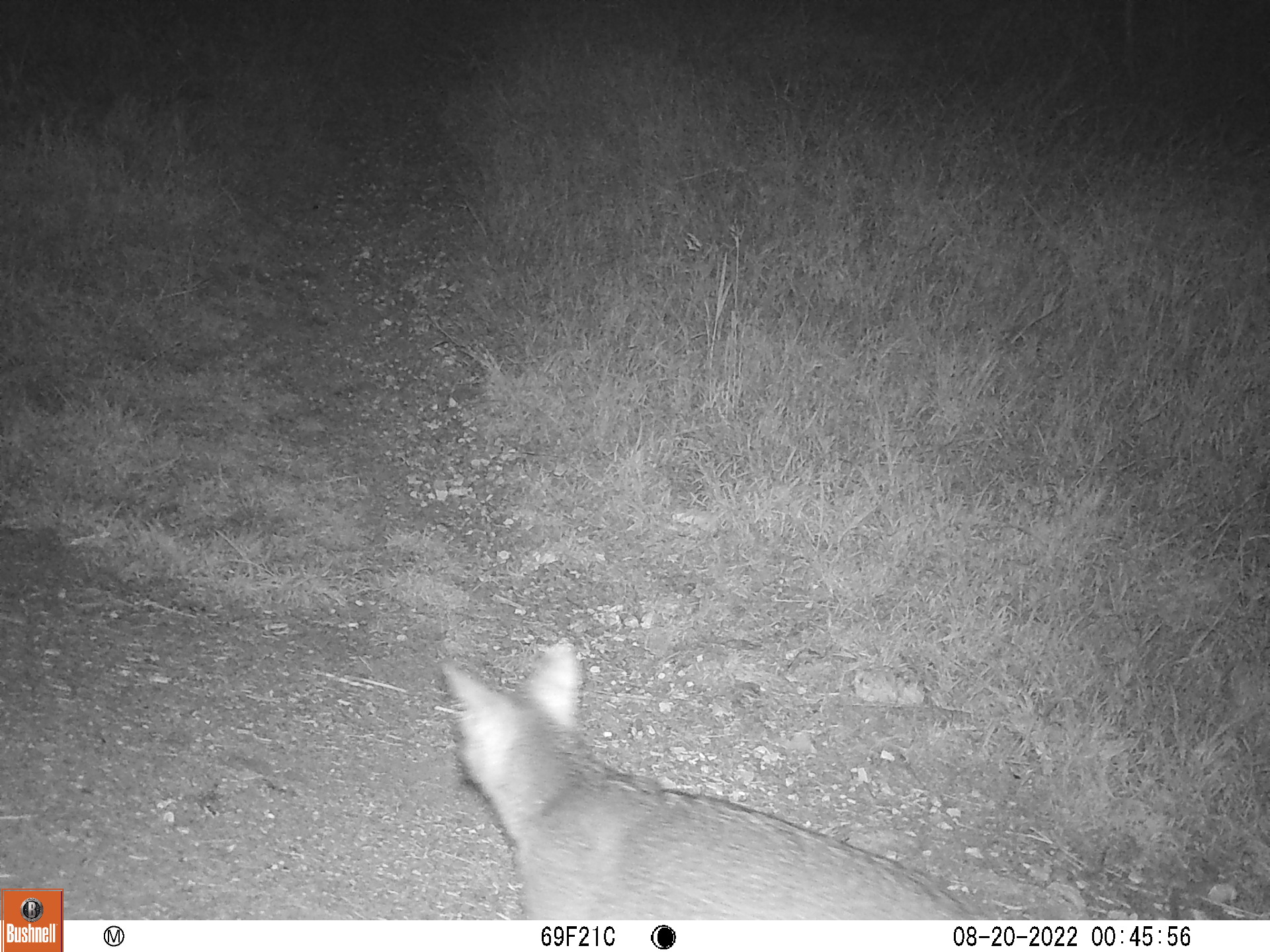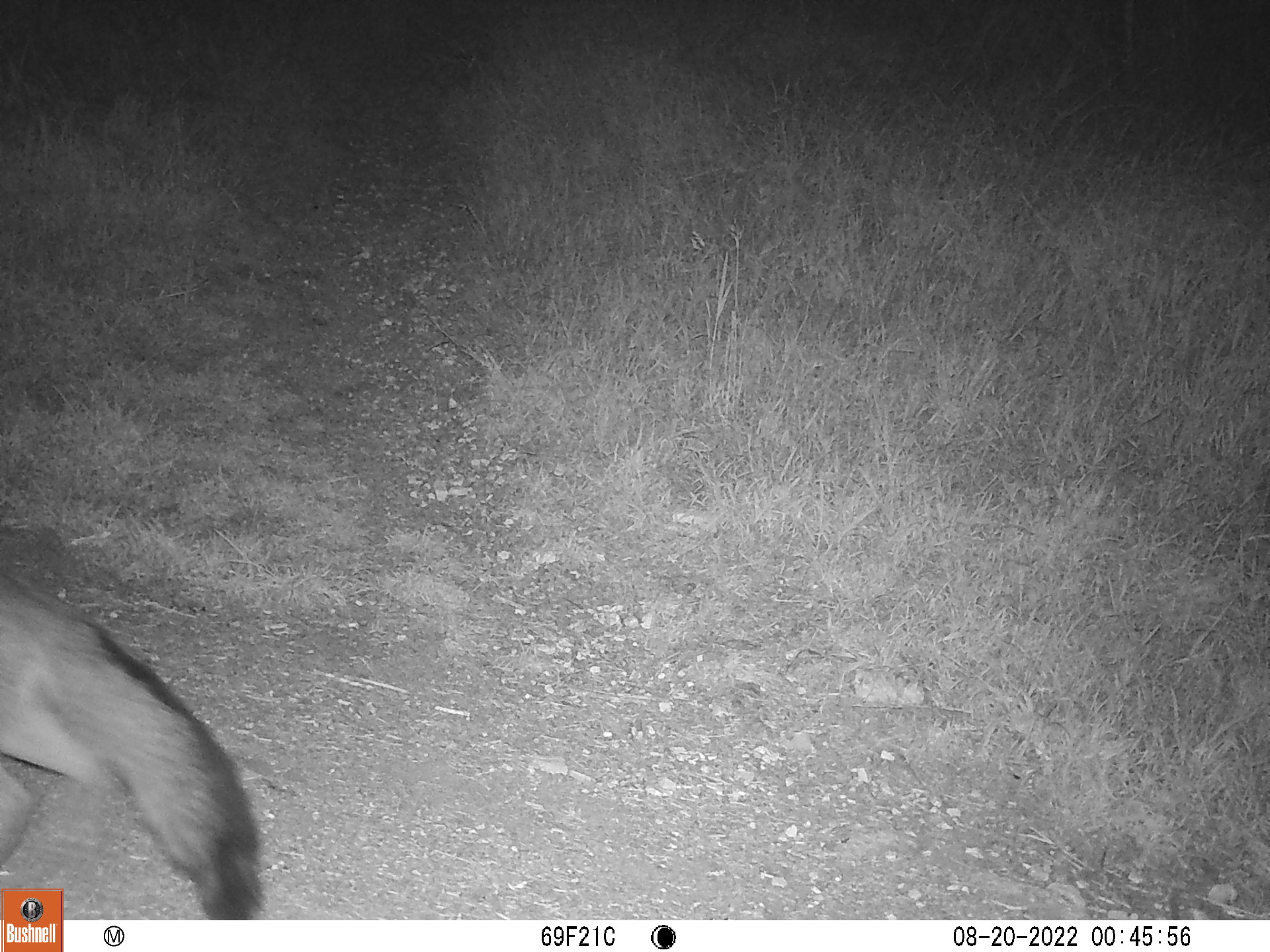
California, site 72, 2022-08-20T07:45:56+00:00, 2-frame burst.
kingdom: Animalia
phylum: Chordata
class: Mammalia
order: Carnivora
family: Canidae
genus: Urocyon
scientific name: Urocyon cinereoargenteus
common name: gray fox